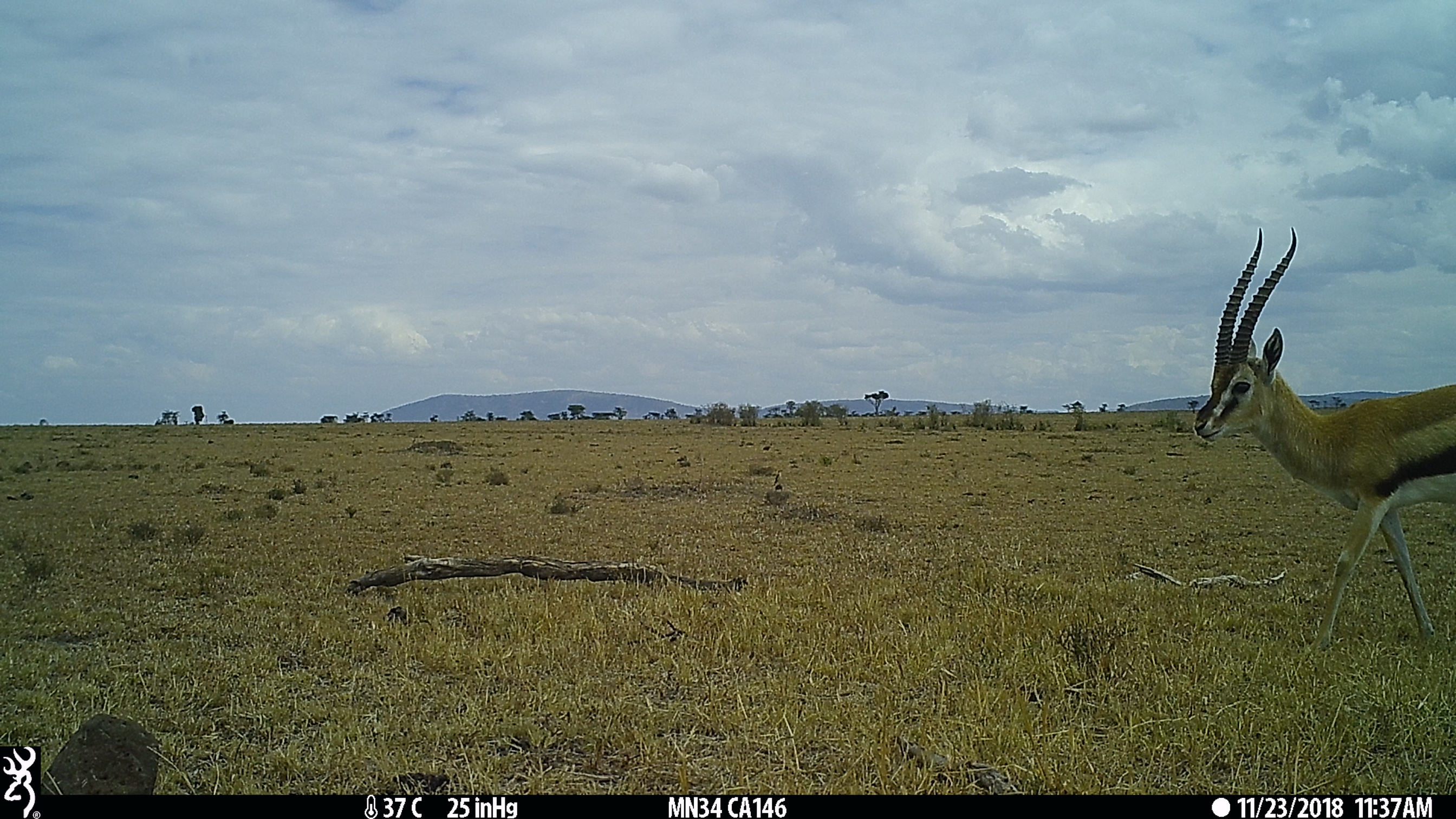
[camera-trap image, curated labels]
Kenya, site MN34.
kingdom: Animalia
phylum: Chordata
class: Mammalia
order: Artiodactyla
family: Bovidae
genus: Eudorcas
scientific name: Eudorcas thomsonii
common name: thomon's gazelle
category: gazelle thomsons